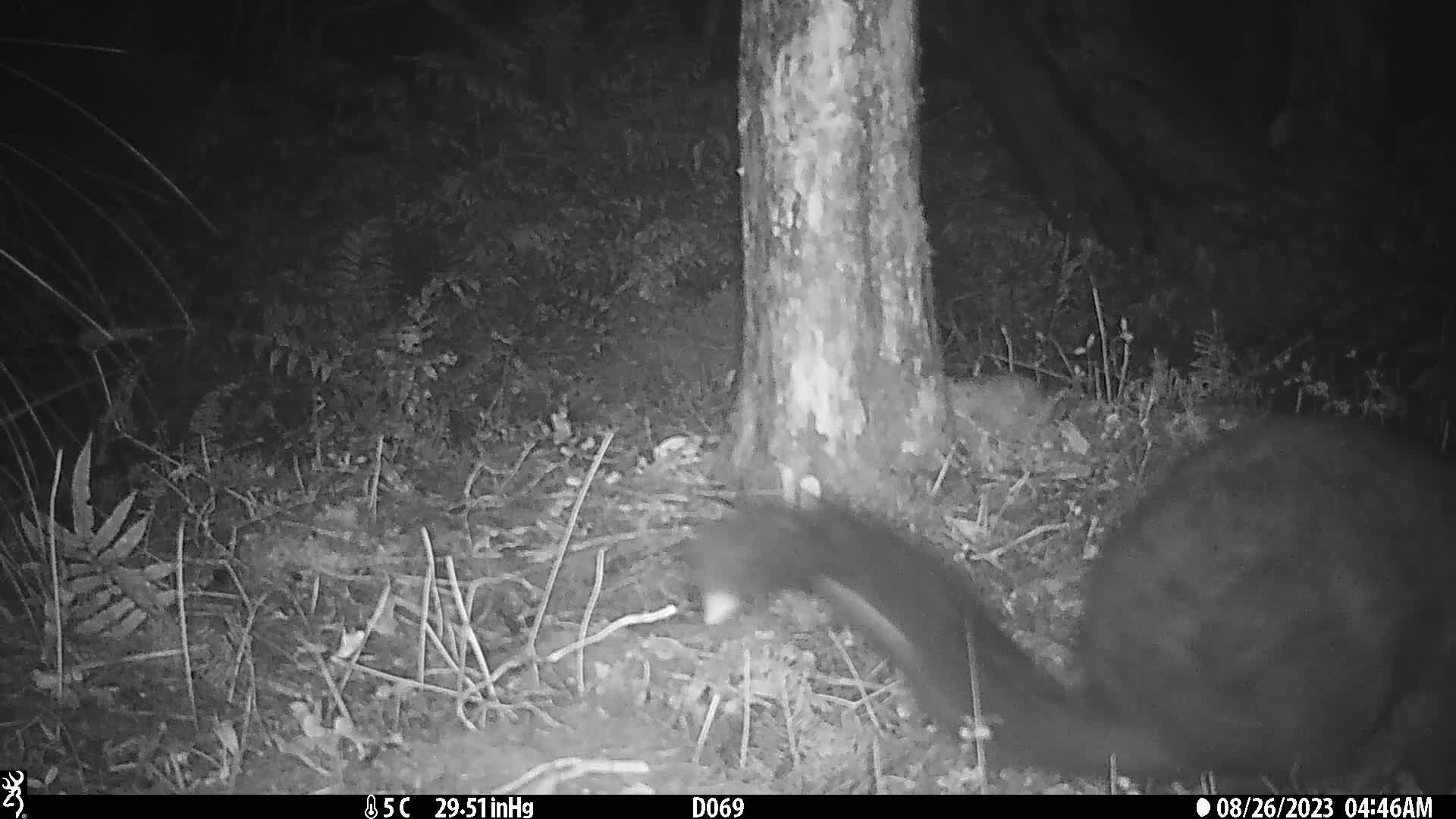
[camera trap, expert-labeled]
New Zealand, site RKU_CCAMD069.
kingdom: Animalia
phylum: Chordata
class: Mammalia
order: Diprotodontia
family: Phalangeridae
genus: Trichosurus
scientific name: Trichosurus vulpecula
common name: common brushtail possum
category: possum